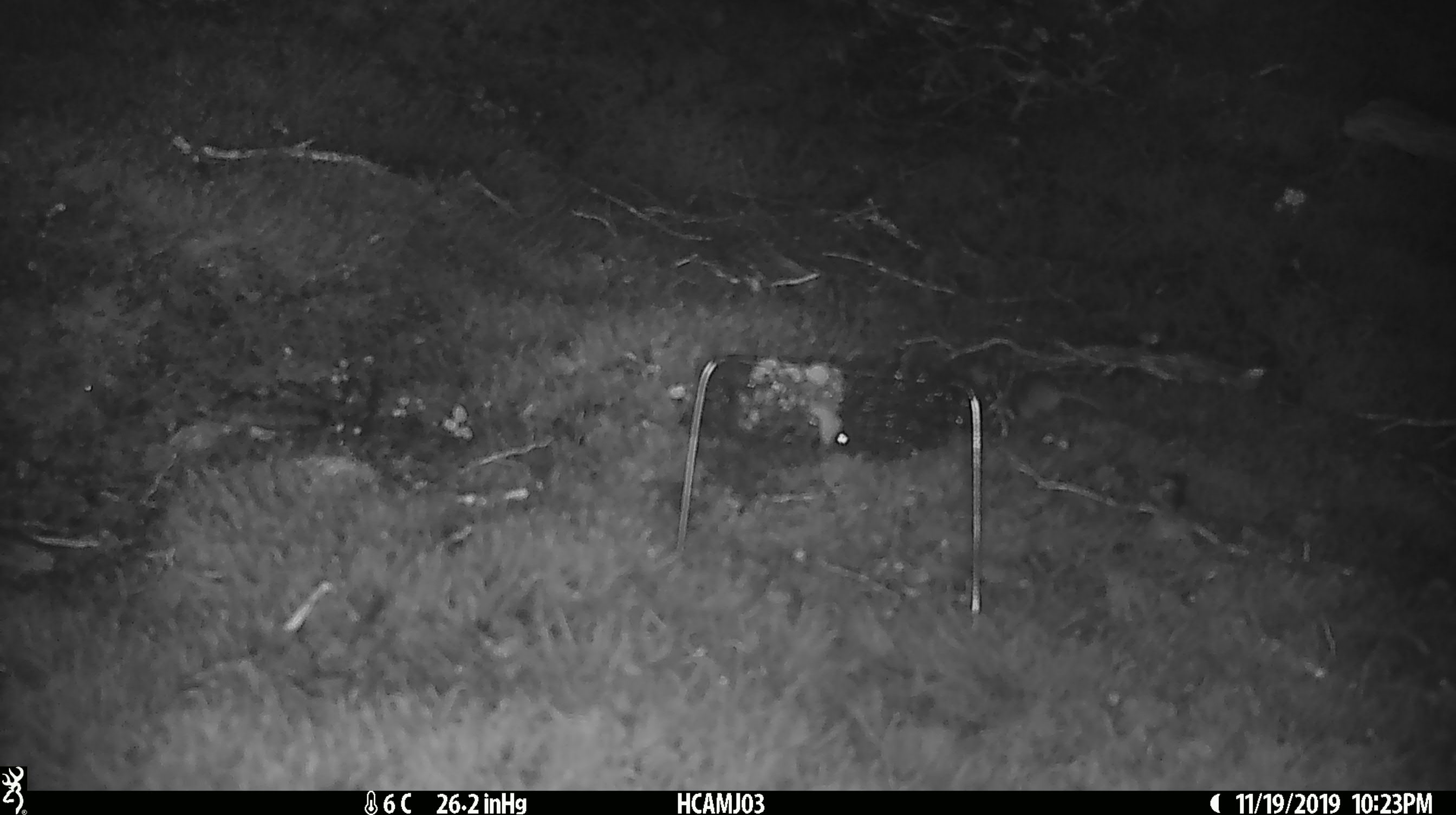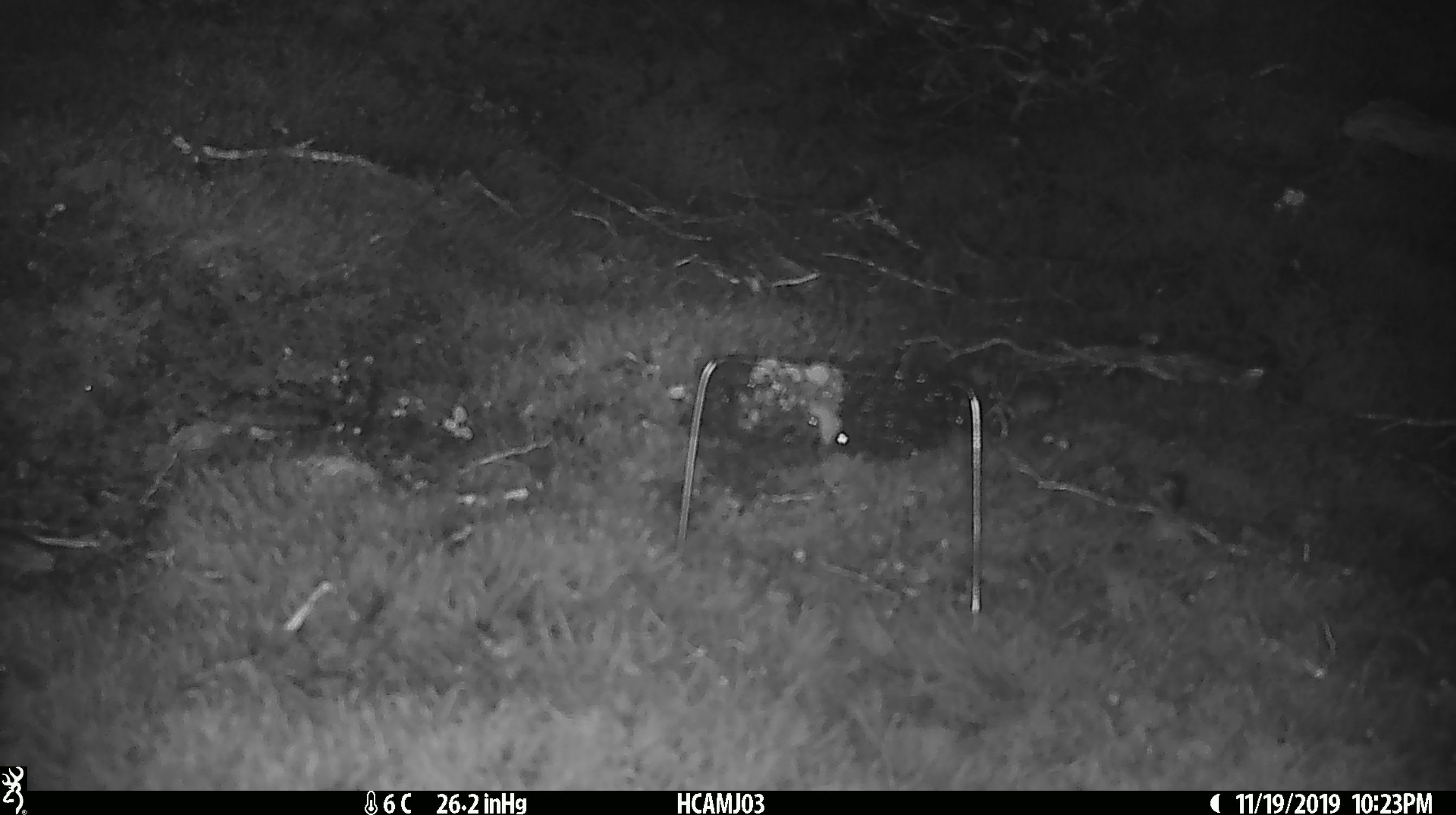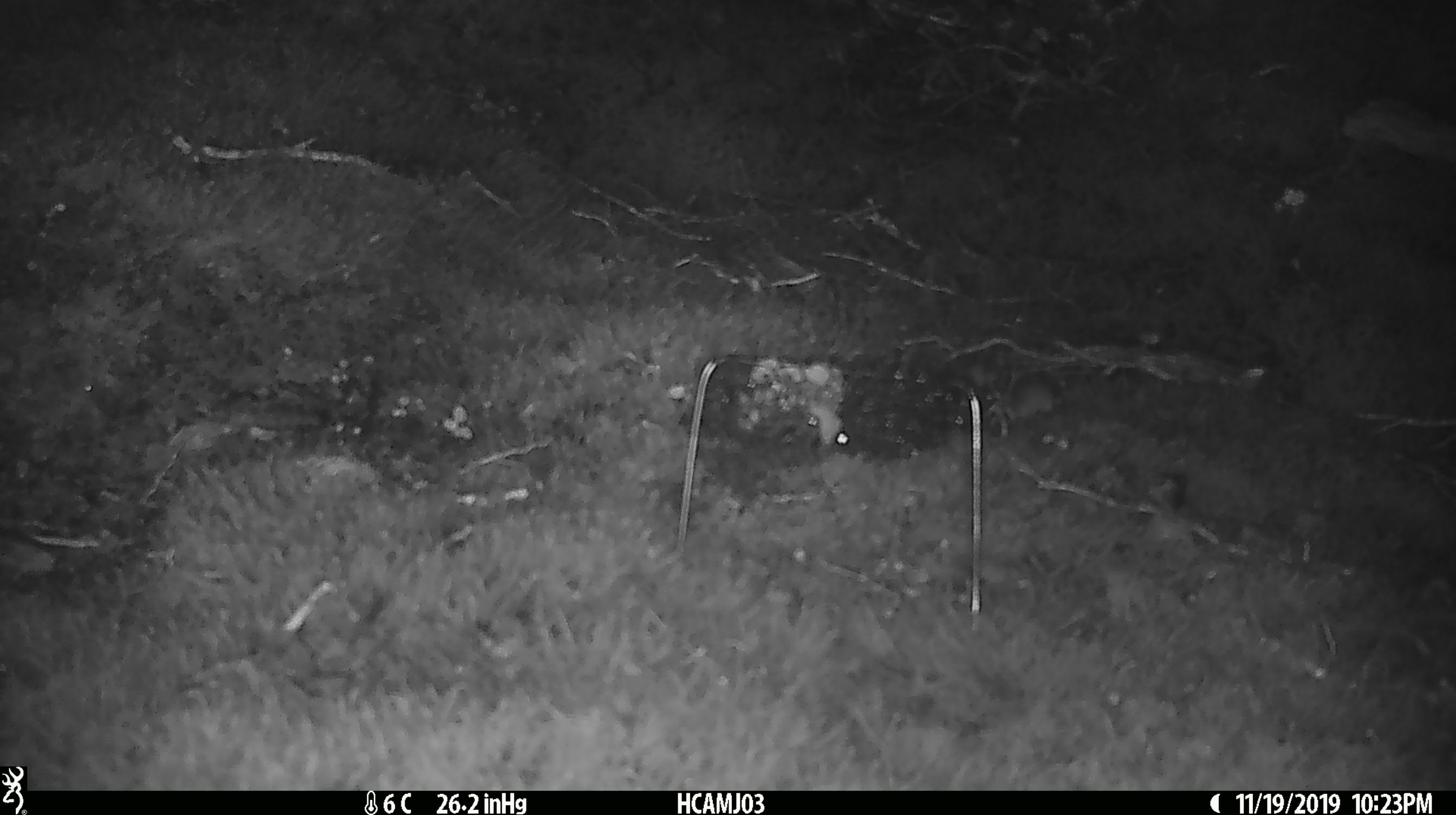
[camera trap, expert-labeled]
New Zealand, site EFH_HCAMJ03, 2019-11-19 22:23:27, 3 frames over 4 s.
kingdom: Animalia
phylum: Chordata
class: Mammalia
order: Rodentia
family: Muridae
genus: Mus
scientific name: Mus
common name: mouse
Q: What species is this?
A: Mouse (Mus).